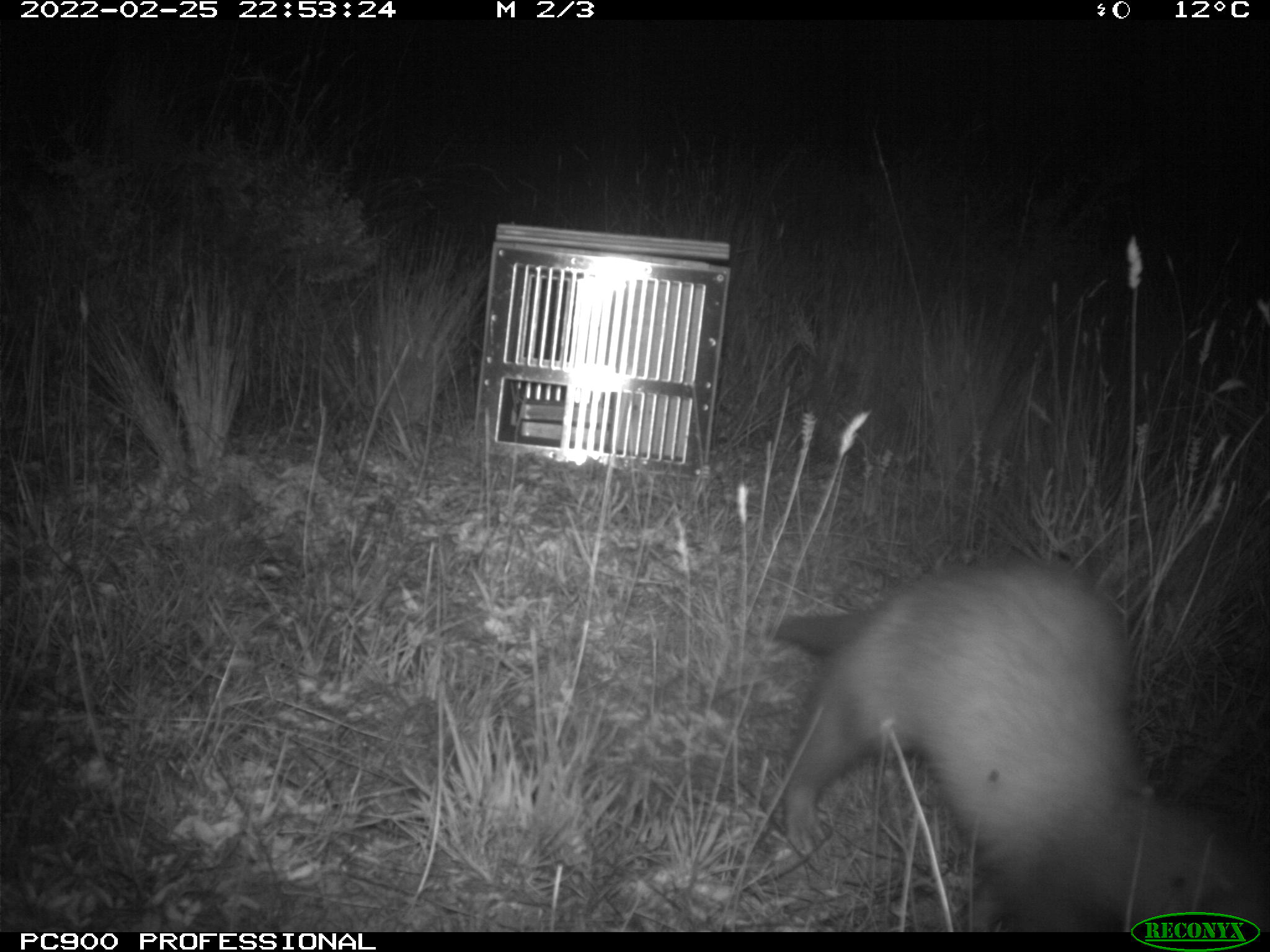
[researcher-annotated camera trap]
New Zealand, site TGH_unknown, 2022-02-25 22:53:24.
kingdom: Animalia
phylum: Chordata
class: Mammalia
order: Carnivora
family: Mustelidae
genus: Mustela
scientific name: Mustela furo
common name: ferret